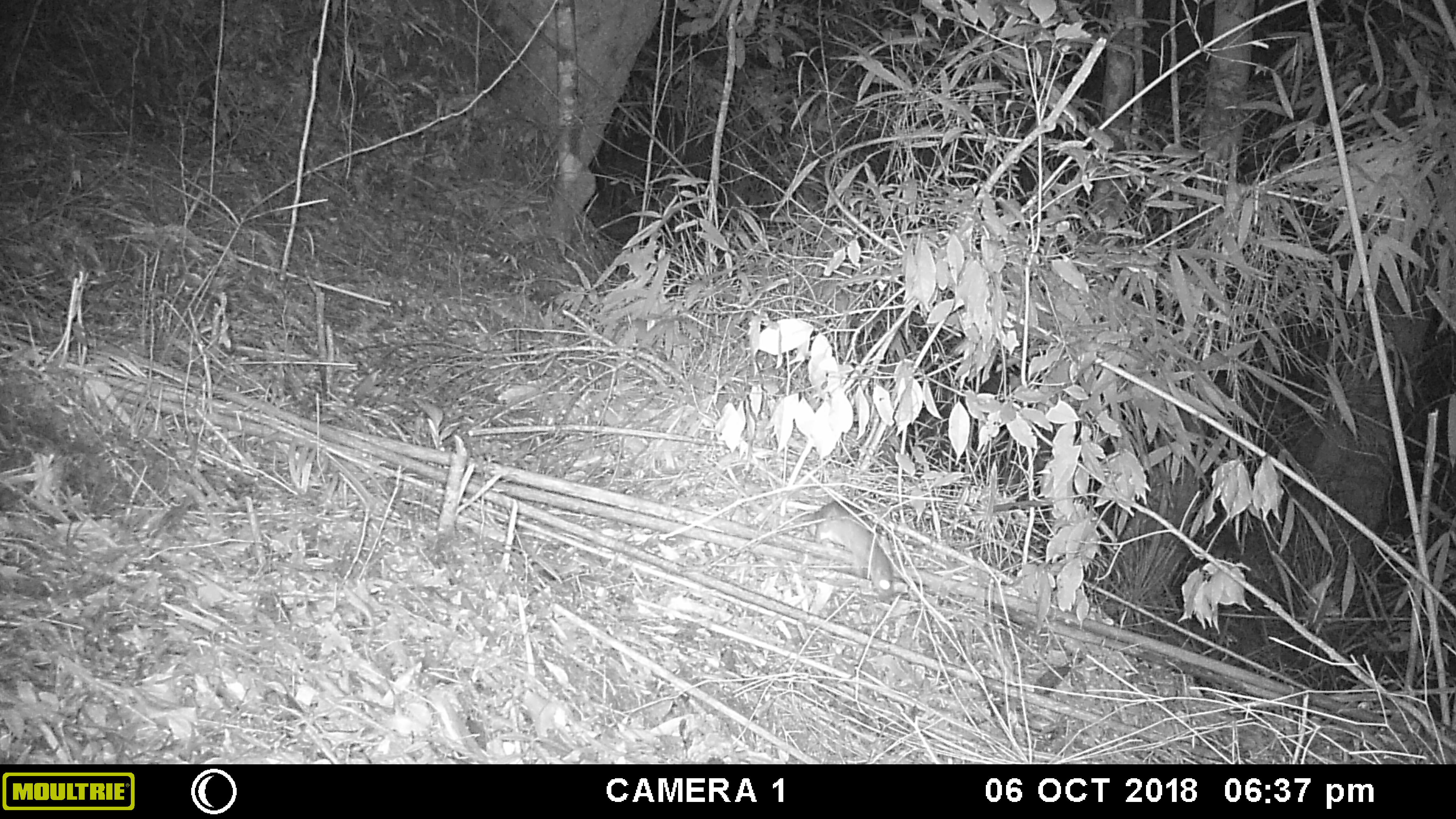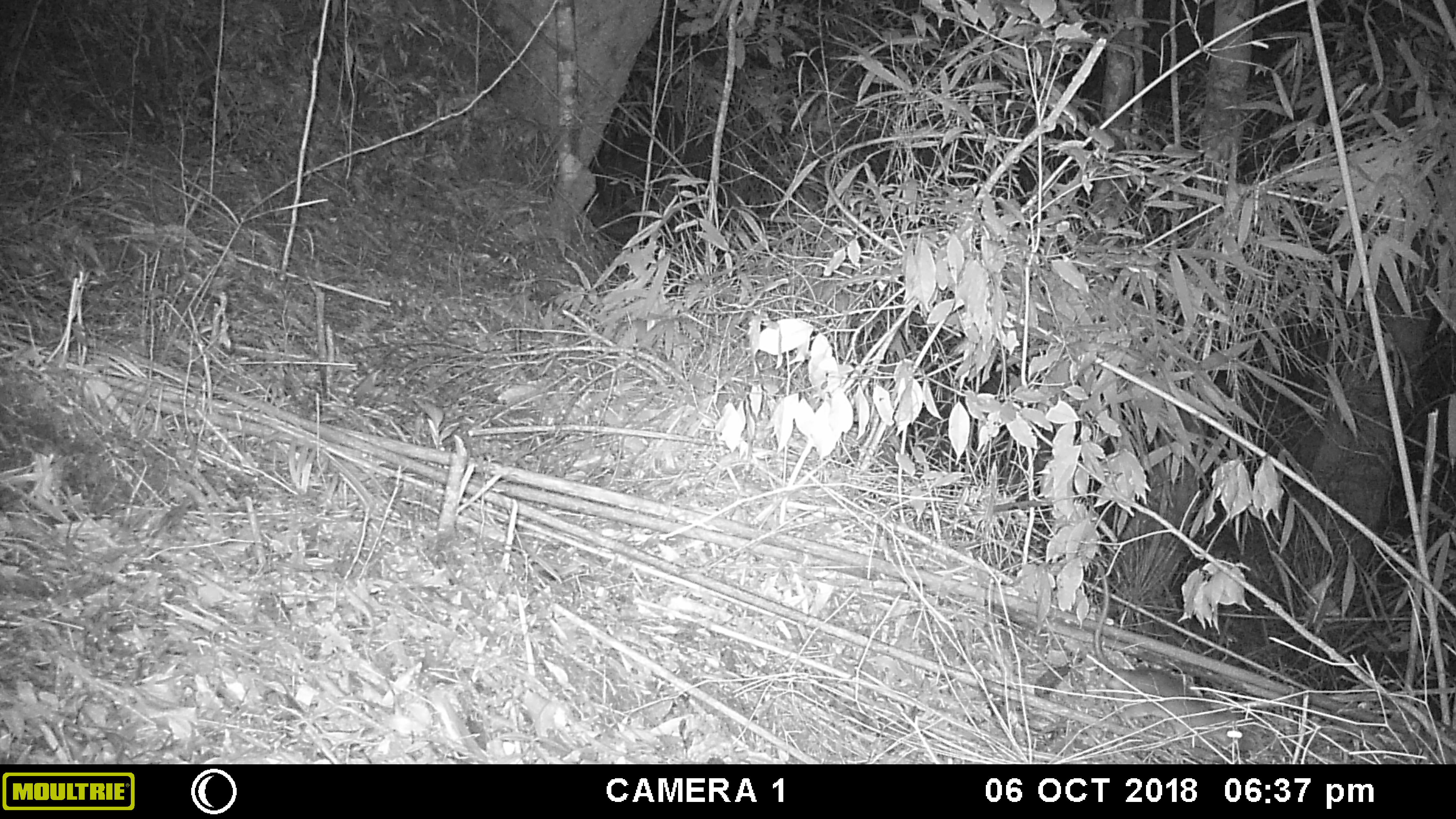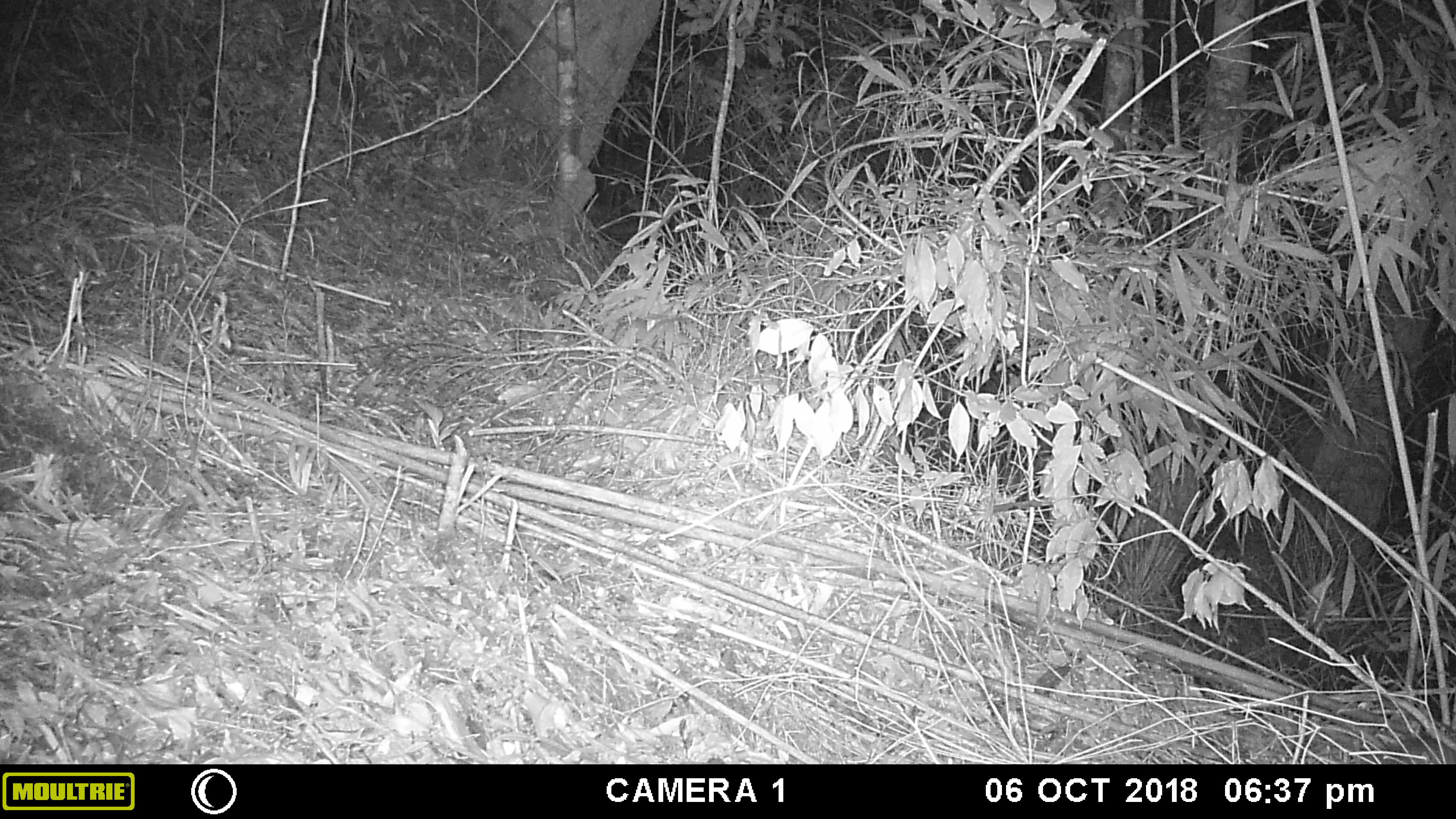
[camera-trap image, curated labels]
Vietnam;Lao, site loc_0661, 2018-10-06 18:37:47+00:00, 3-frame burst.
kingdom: Animalia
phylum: Chordata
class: Mammalia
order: Rodentia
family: Muridae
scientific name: Muridae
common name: old-world mice and rats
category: unidentified murid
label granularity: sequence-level